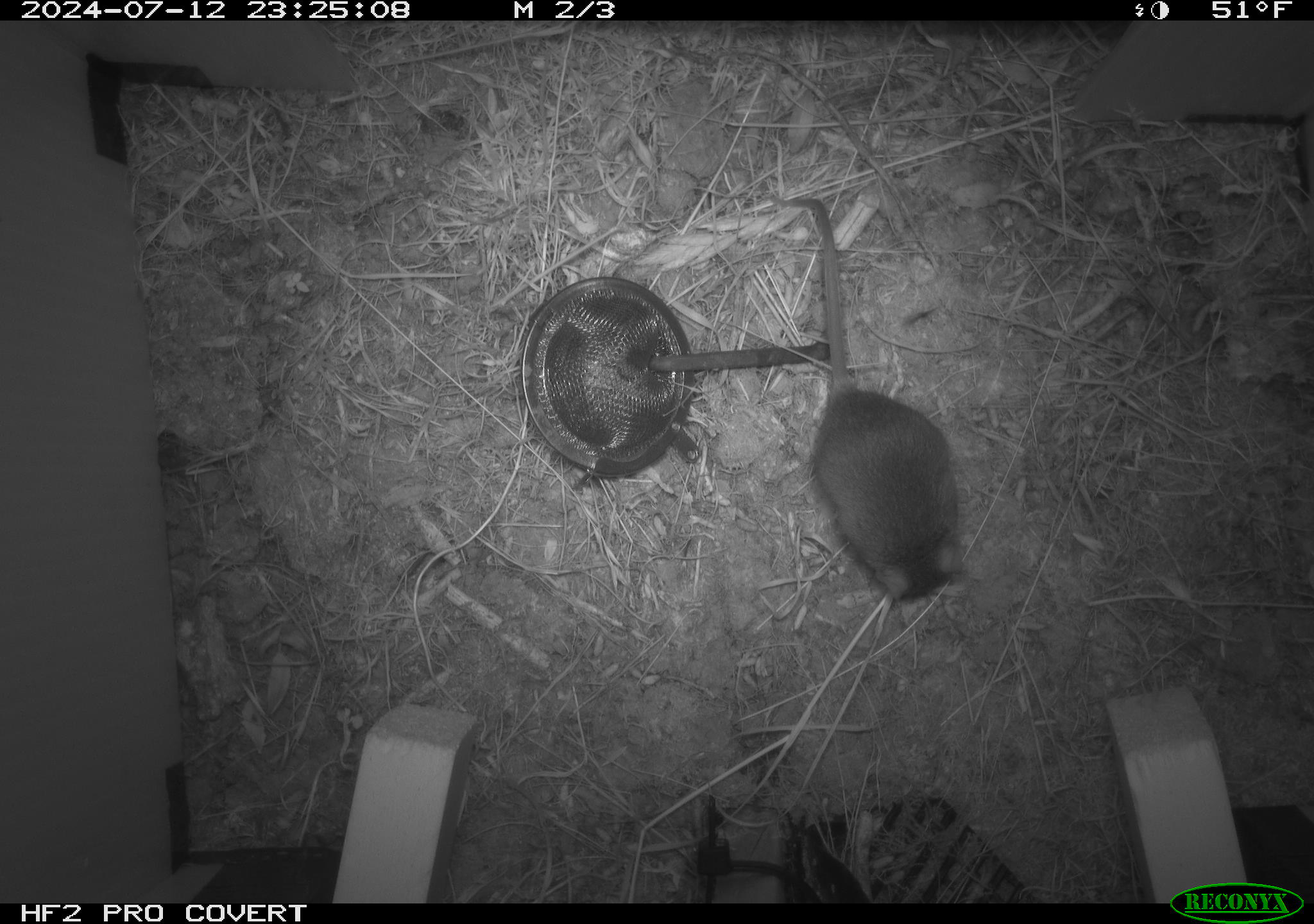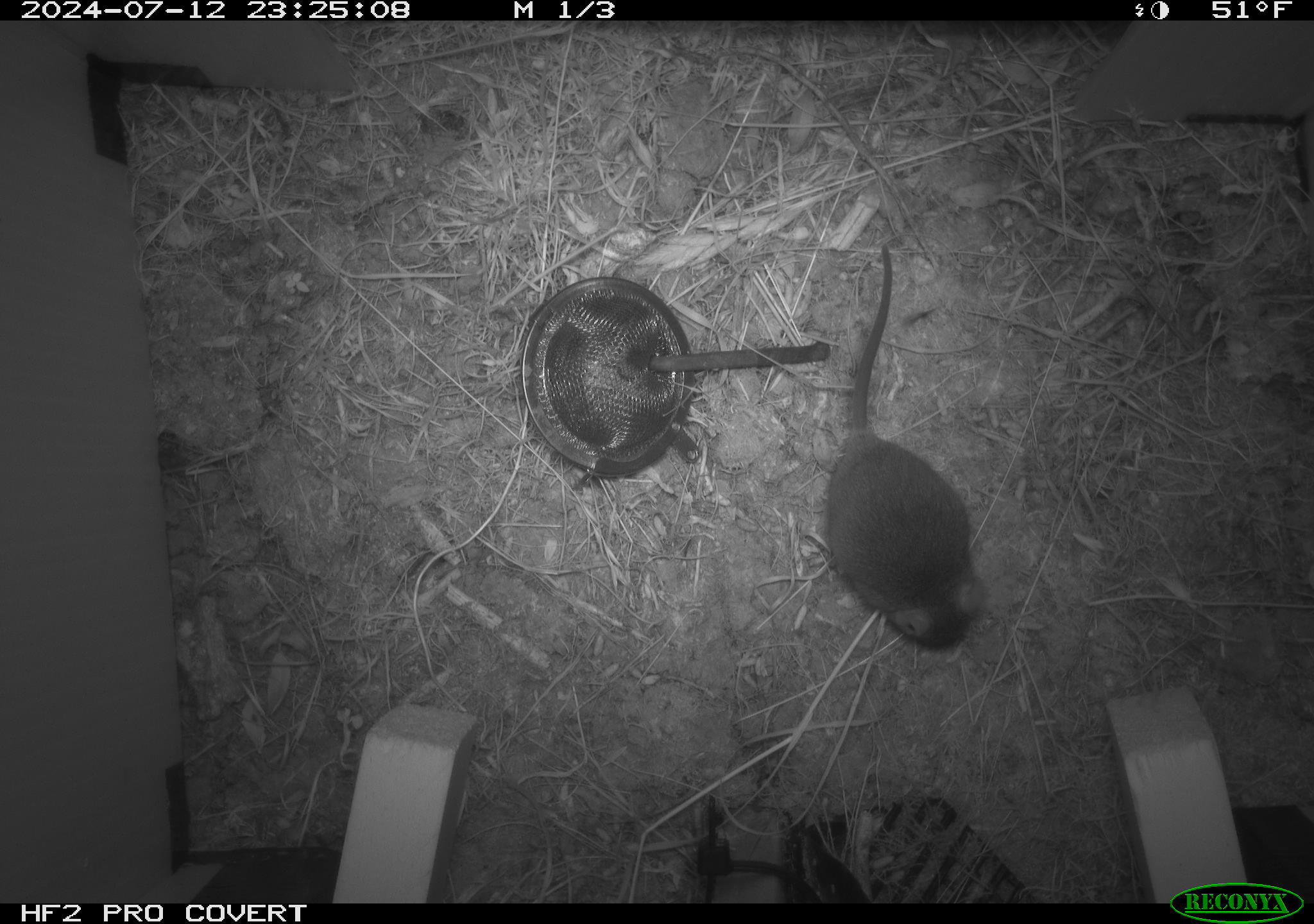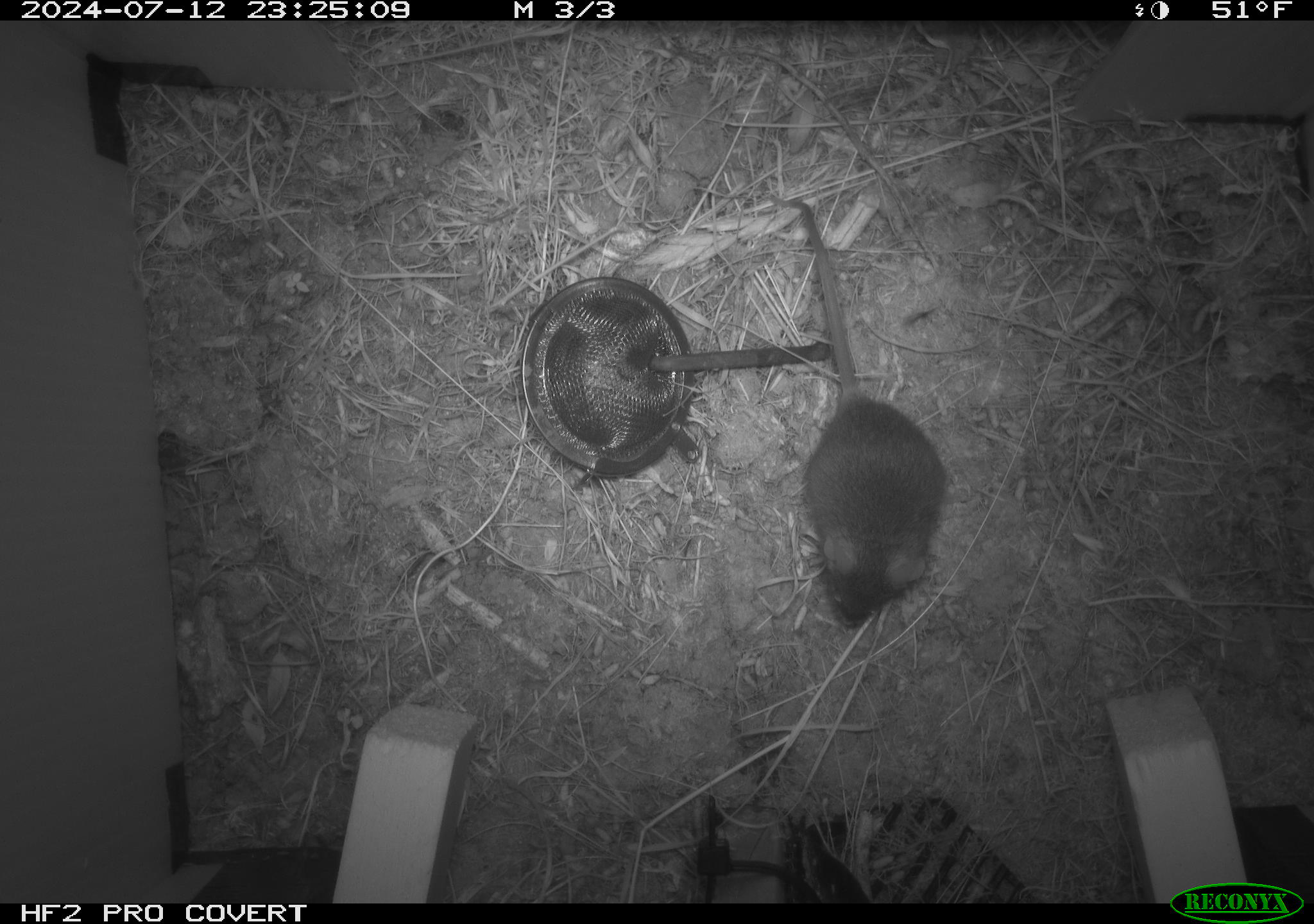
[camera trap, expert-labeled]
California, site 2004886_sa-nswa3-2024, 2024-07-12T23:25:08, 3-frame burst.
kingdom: Animalia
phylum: Chordata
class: Mammalia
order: Rodentia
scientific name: Rodentia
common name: rodent